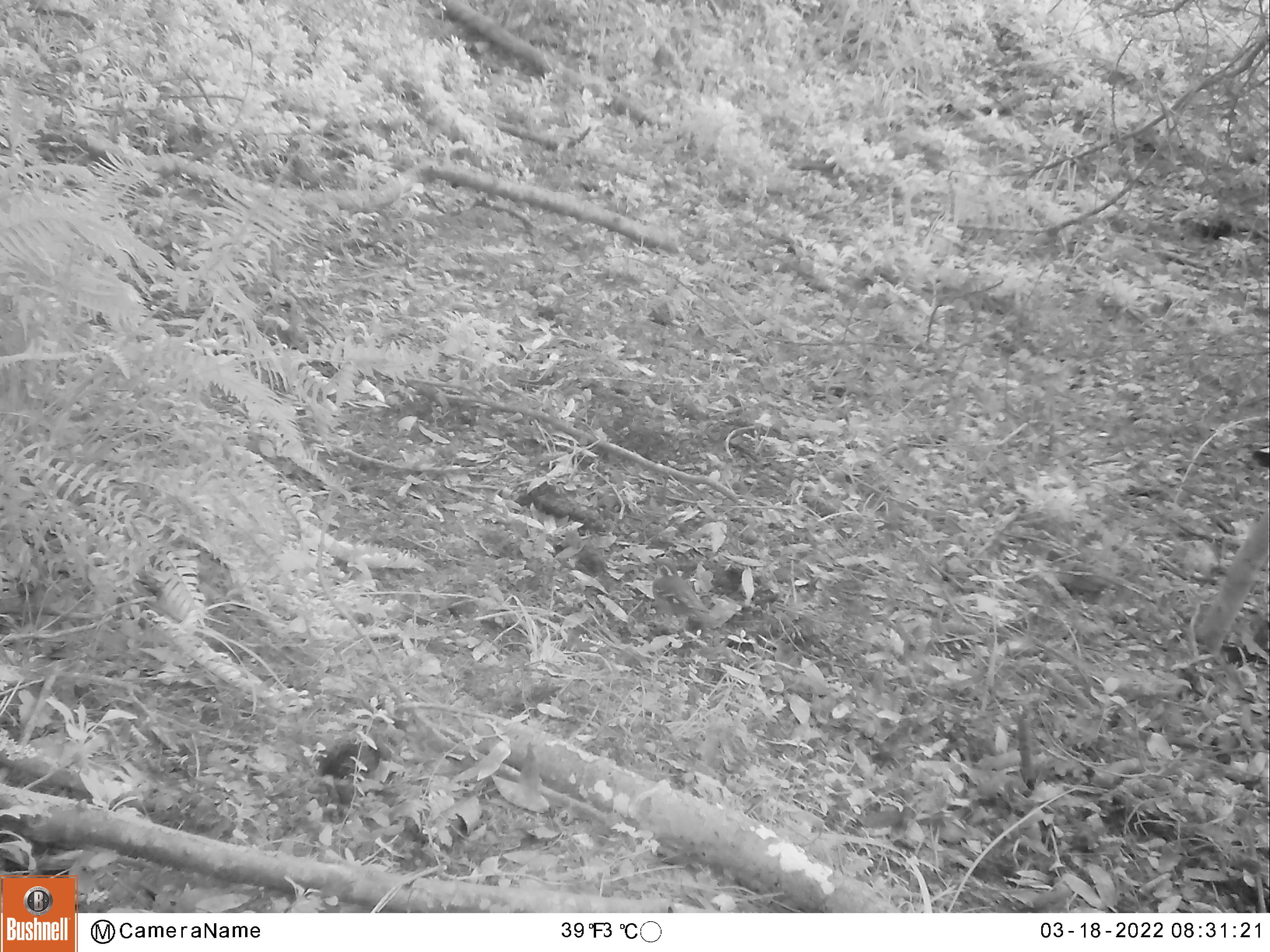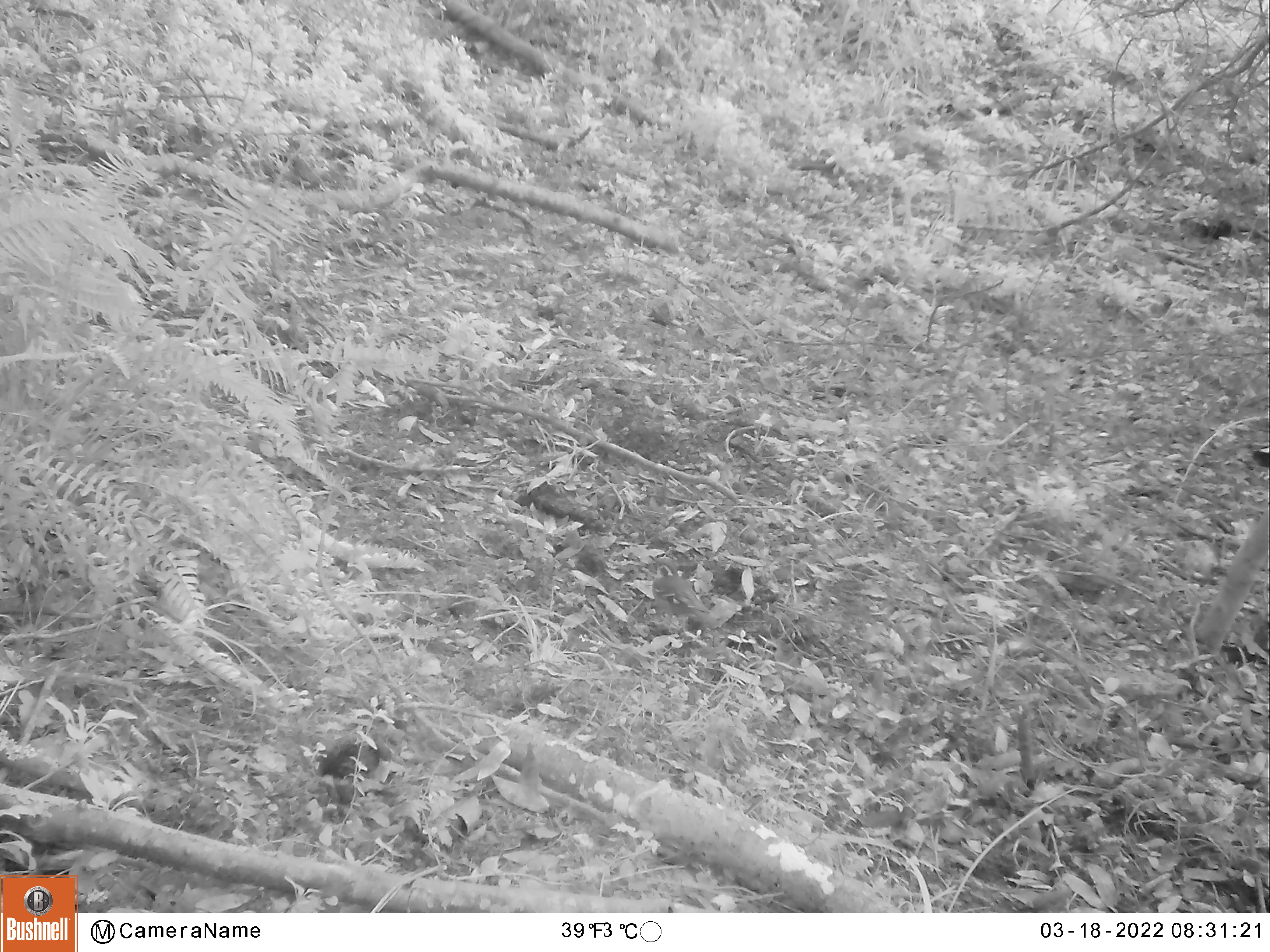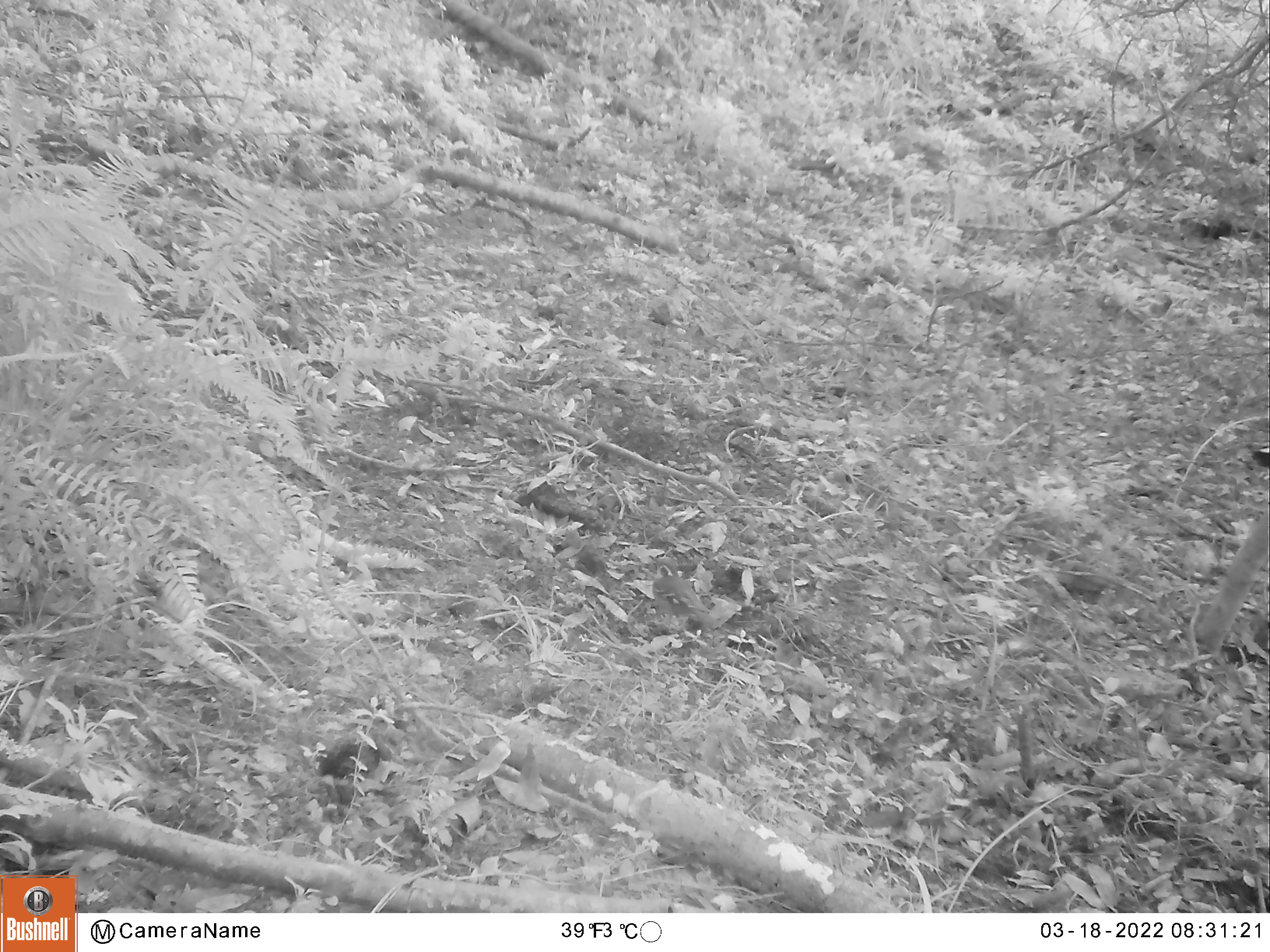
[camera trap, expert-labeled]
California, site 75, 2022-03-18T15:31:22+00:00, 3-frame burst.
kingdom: Animalia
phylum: Chordata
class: Aves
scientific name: Aves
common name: bird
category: unknown bird